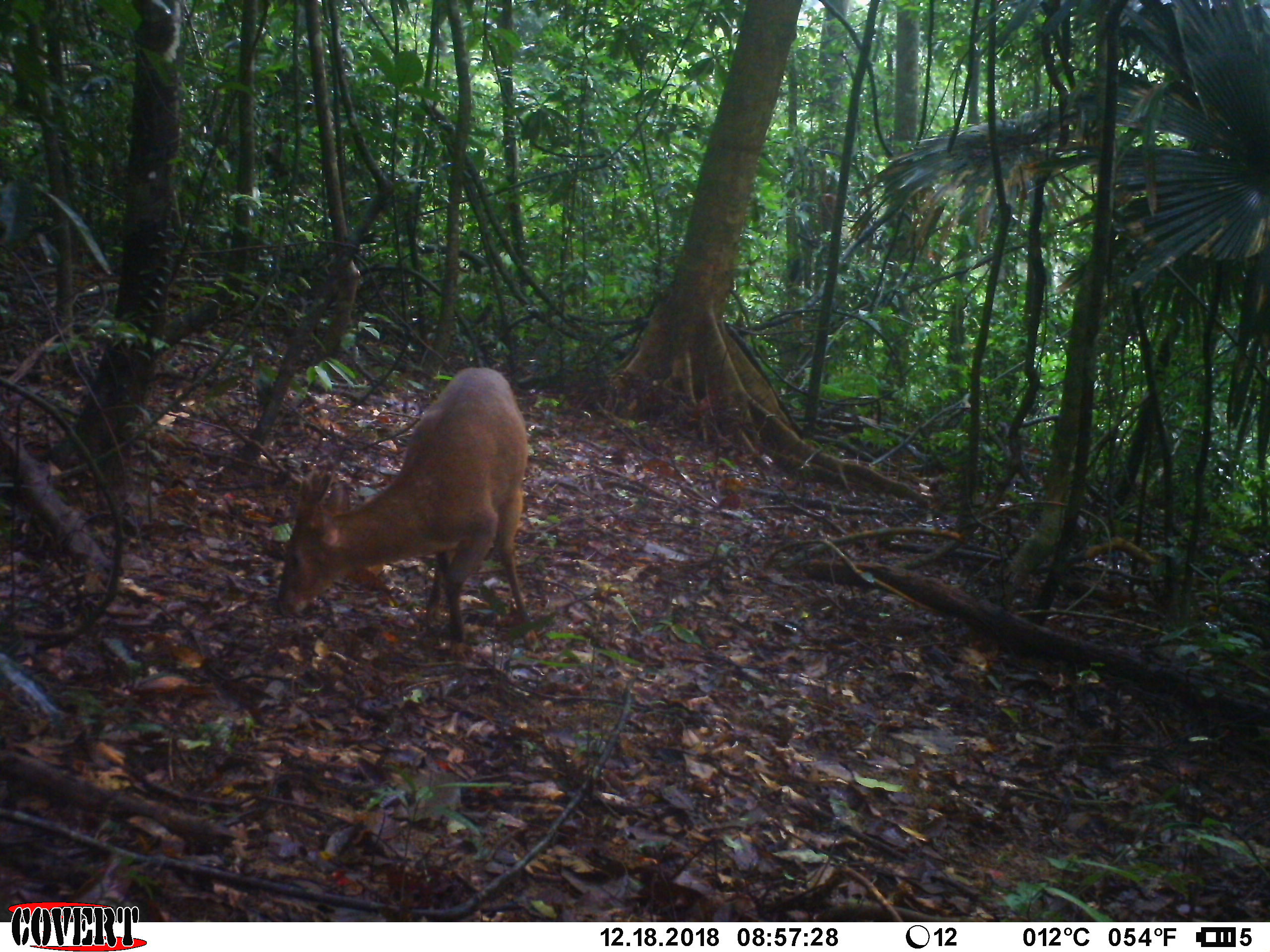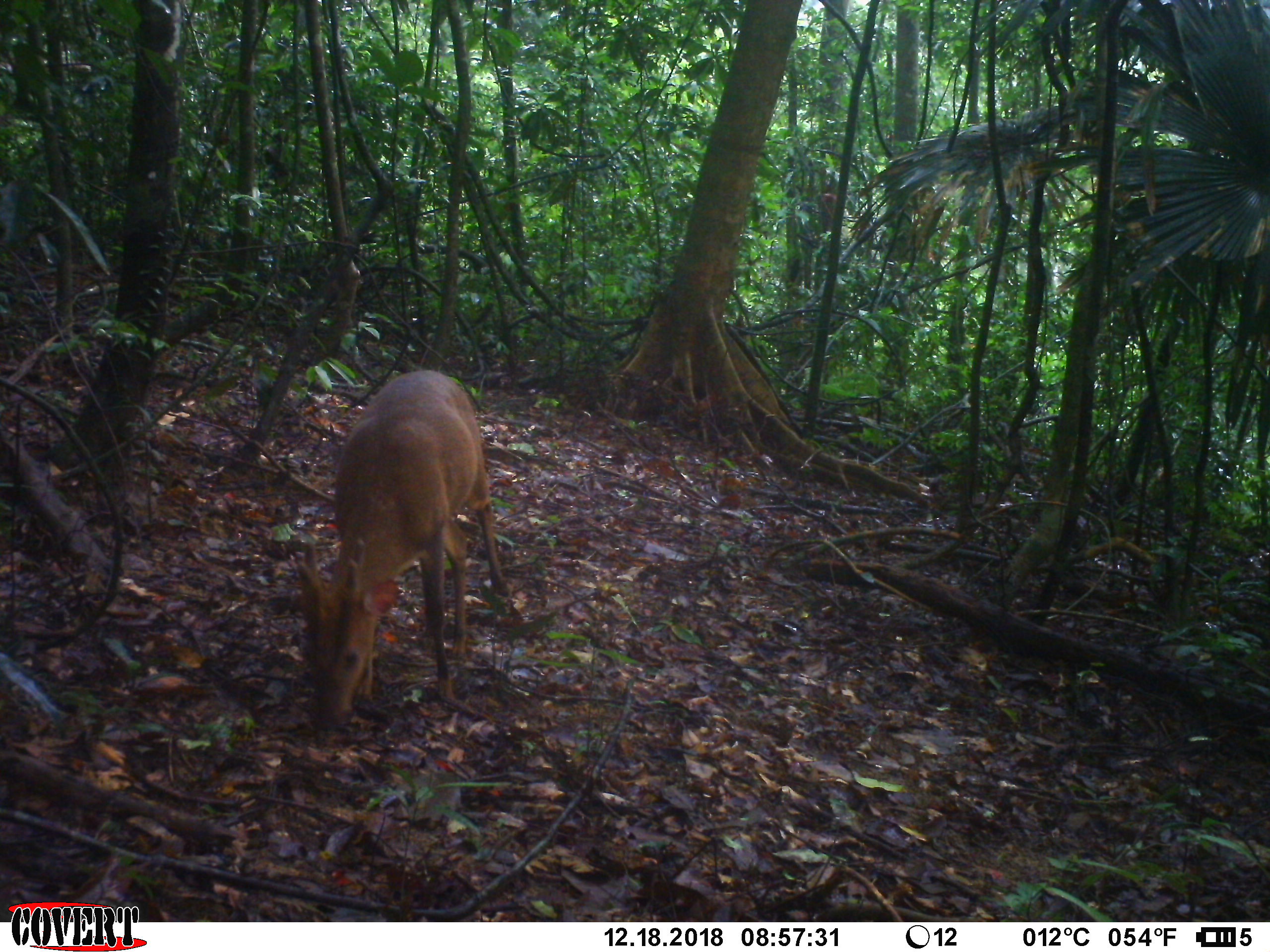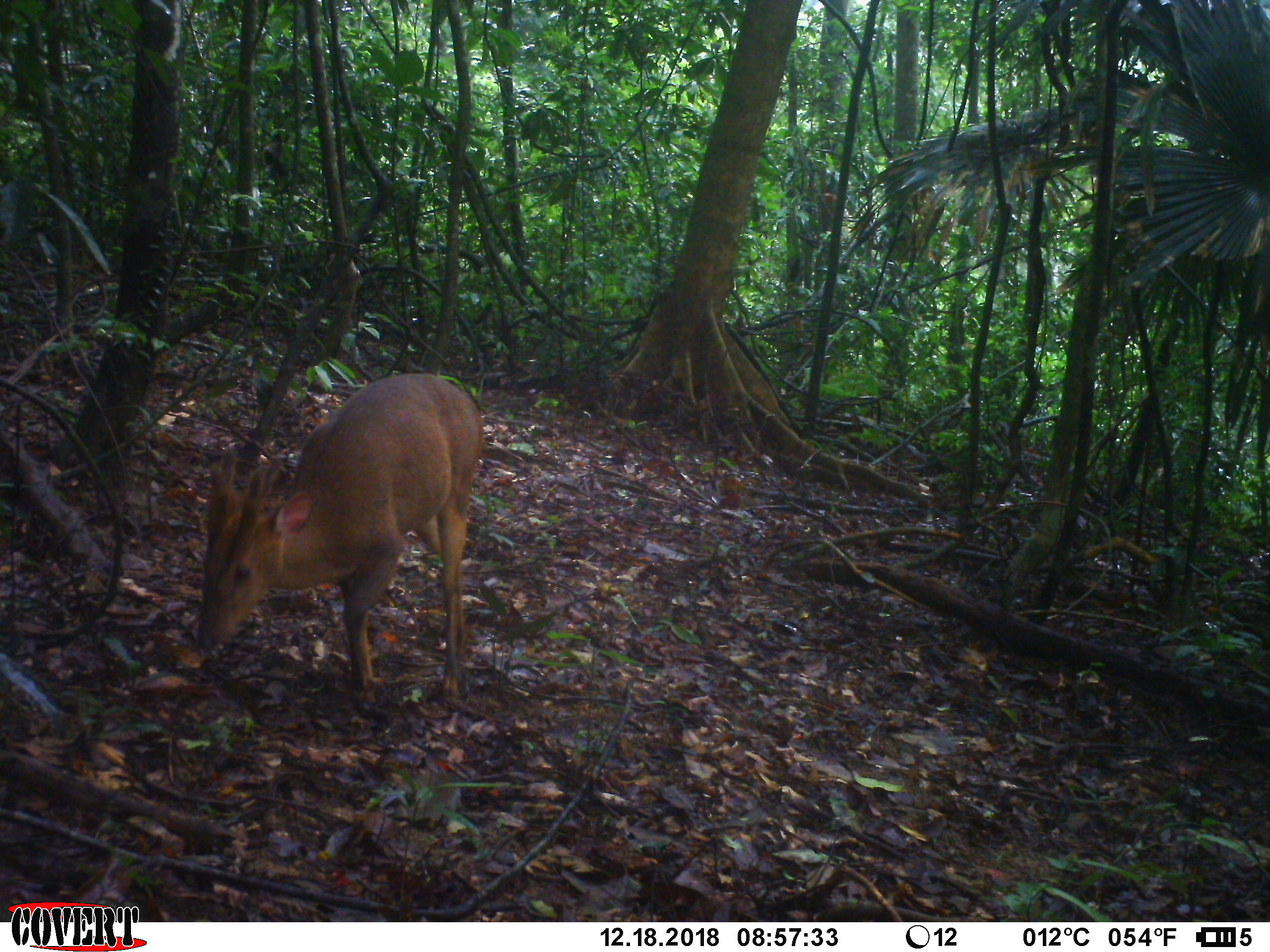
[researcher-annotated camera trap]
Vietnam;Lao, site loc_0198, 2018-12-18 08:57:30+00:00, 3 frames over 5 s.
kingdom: Animalia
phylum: Chordata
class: Mammalia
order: Artiodactyla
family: Cervidae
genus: Muntiacus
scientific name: Muntiacus vuquangensis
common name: large-antlered muntjac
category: large antlered muntjac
Large antlered muntjac (large-antlered muntjac) (Muntiacus vuquangensis). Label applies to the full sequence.